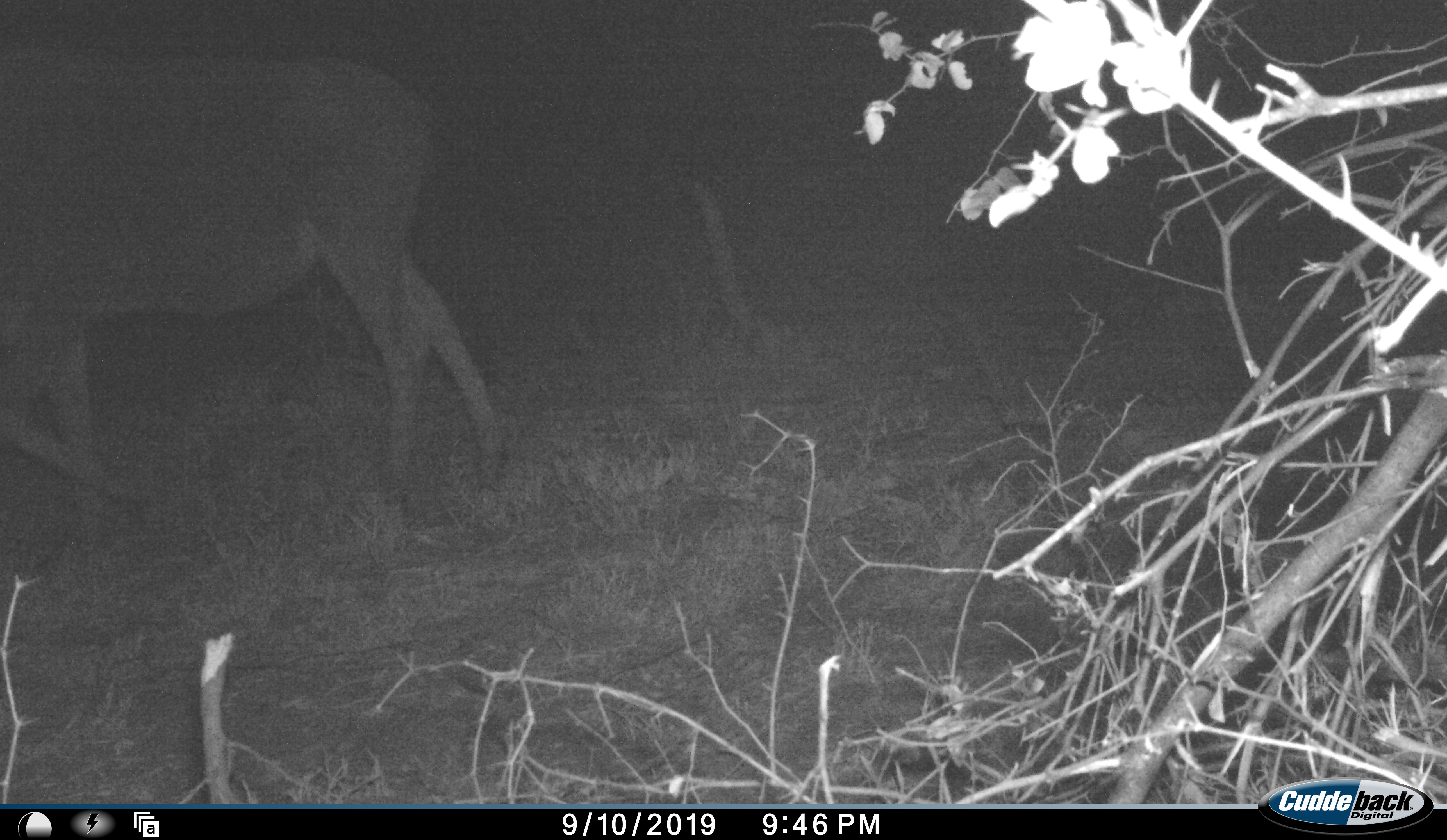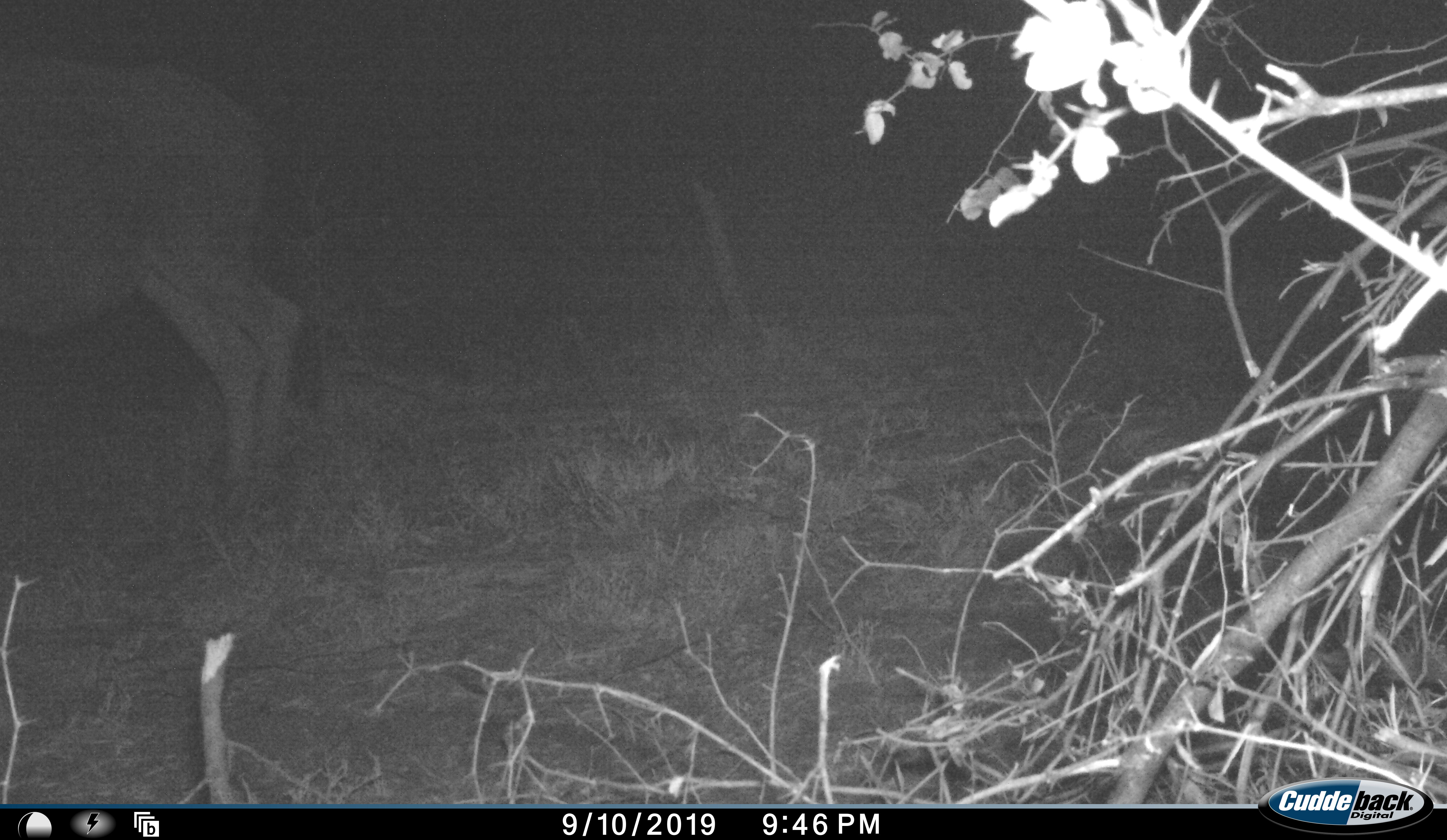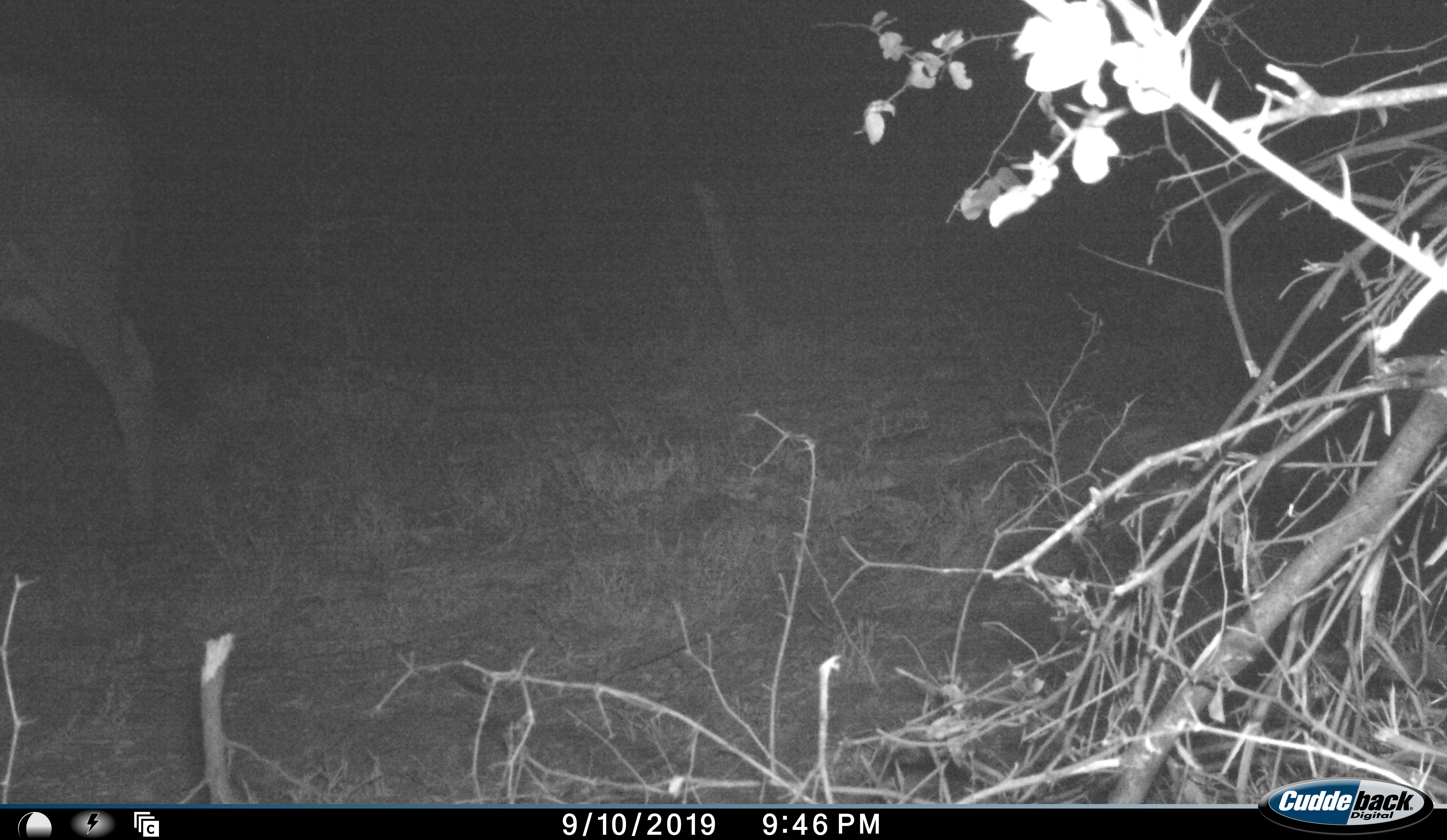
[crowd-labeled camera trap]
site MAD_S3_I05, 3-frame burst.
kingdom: Animalia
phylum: Chordata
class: Mammalia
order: Artiodactyla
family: Bovidae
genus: Aepyceros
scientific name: Aepyceros melampus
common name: impala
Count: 1.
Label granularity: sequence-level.